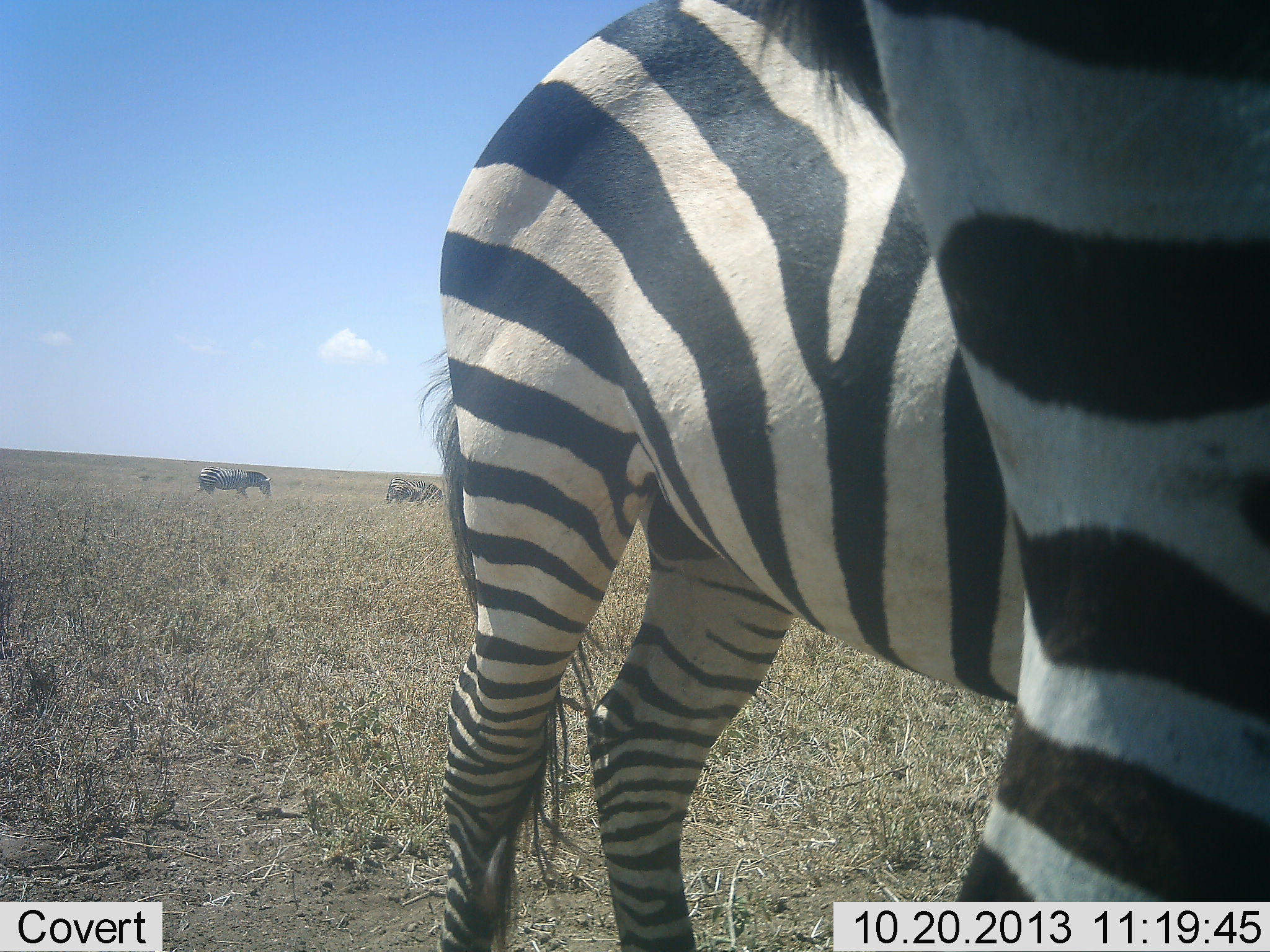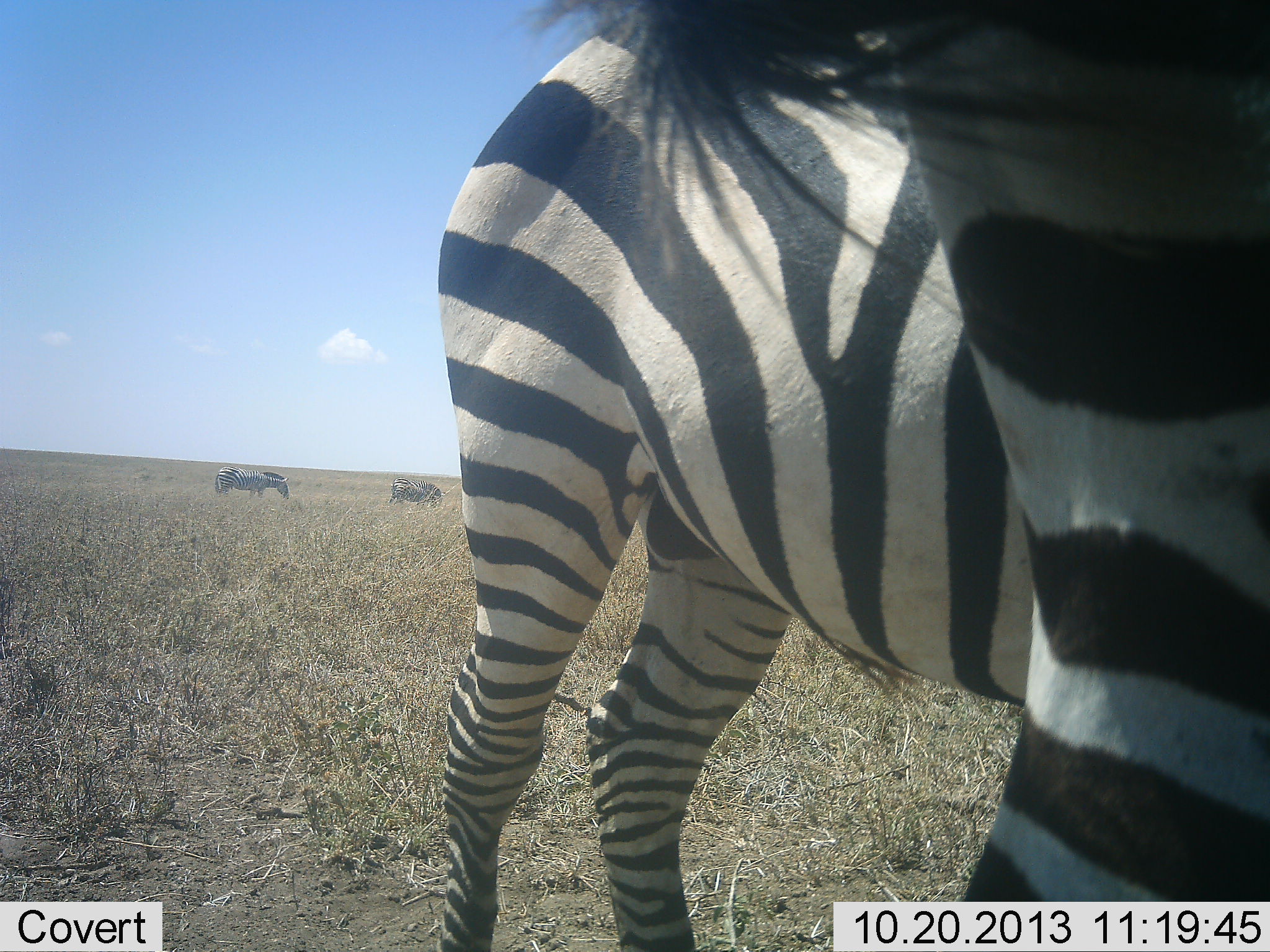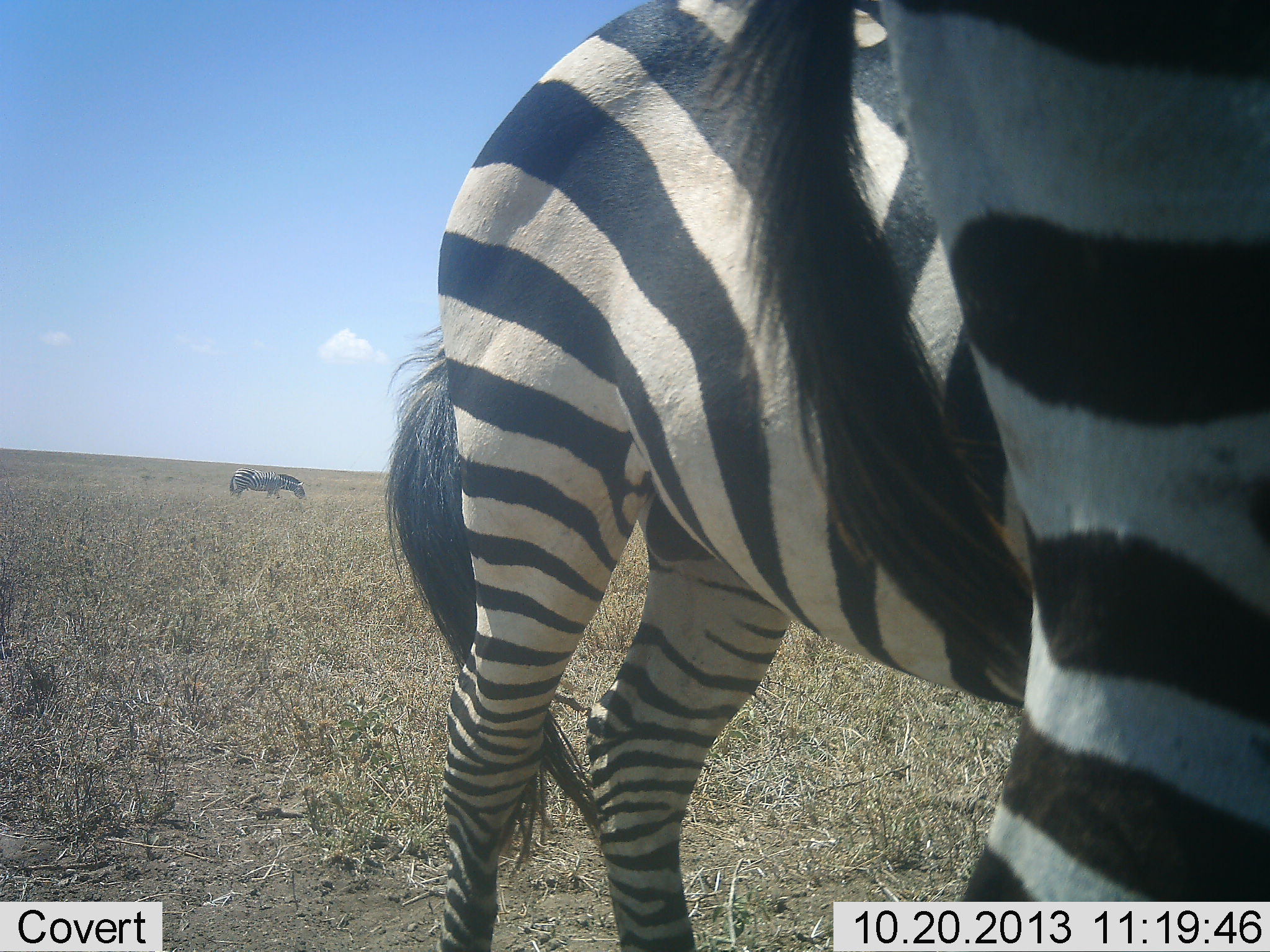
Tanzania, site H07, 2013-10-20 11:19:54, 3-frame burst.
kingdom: Animalia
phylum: Chordata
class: Mammalia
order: Perissodactyla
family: Equidae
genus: Equus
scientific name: Equus quagga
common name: plains zebra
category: zebra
Zebra (plains zebra) (Equus quagga), count 4. Behavior (volunteer vote fractions): standing 87%, resting 4%, moving 17%, interacting 0%. Young present (vote fraction): 0%. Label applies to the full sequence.